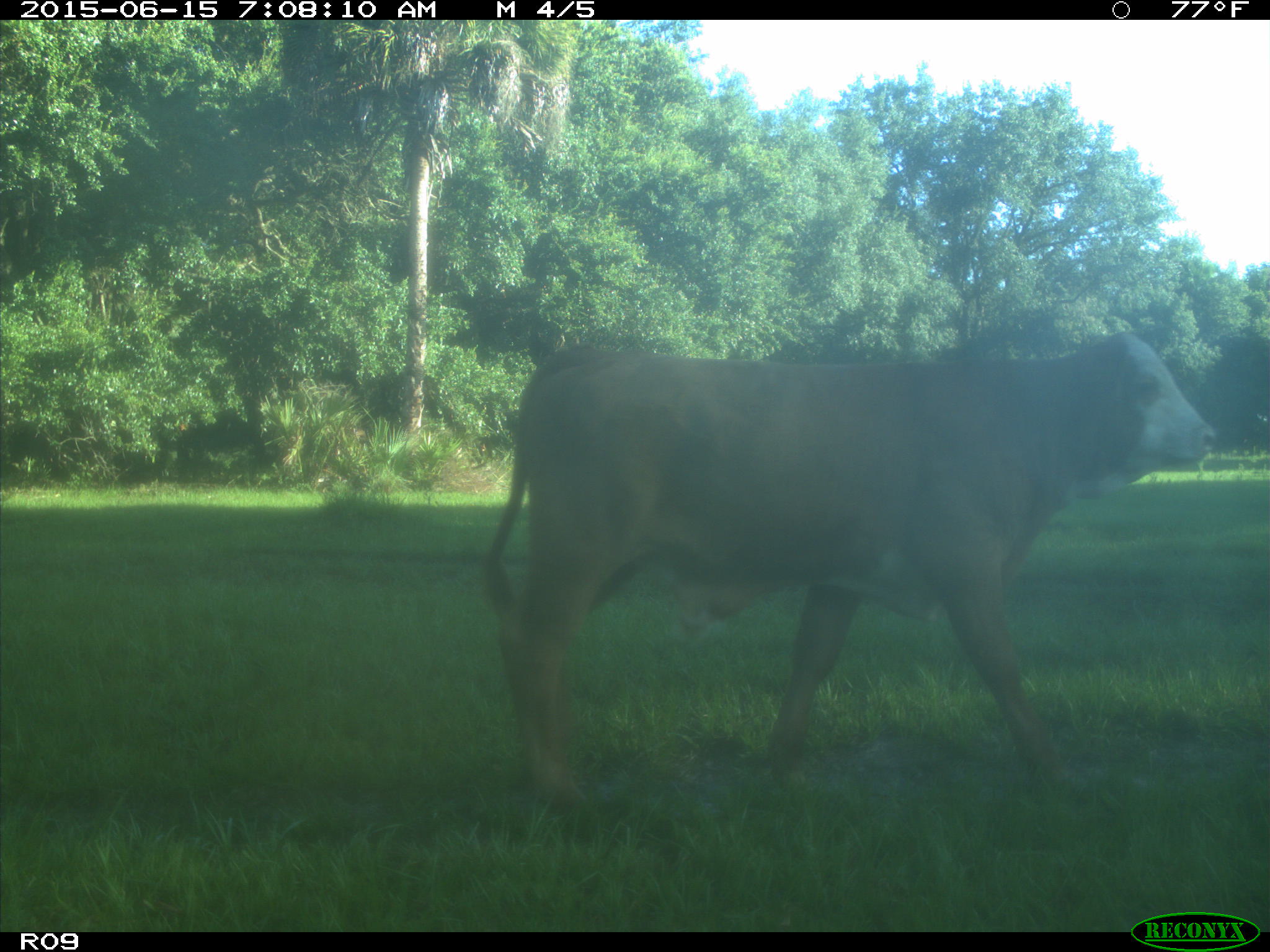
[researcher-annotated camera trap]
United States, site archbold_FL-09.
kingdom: Animalia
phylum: Chordata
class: Mammalia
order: Artiodactyla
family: Bovidae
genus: Bos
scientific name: Bos taurus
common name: domestic cow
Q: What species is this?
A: Bos taurus (domestic cow).